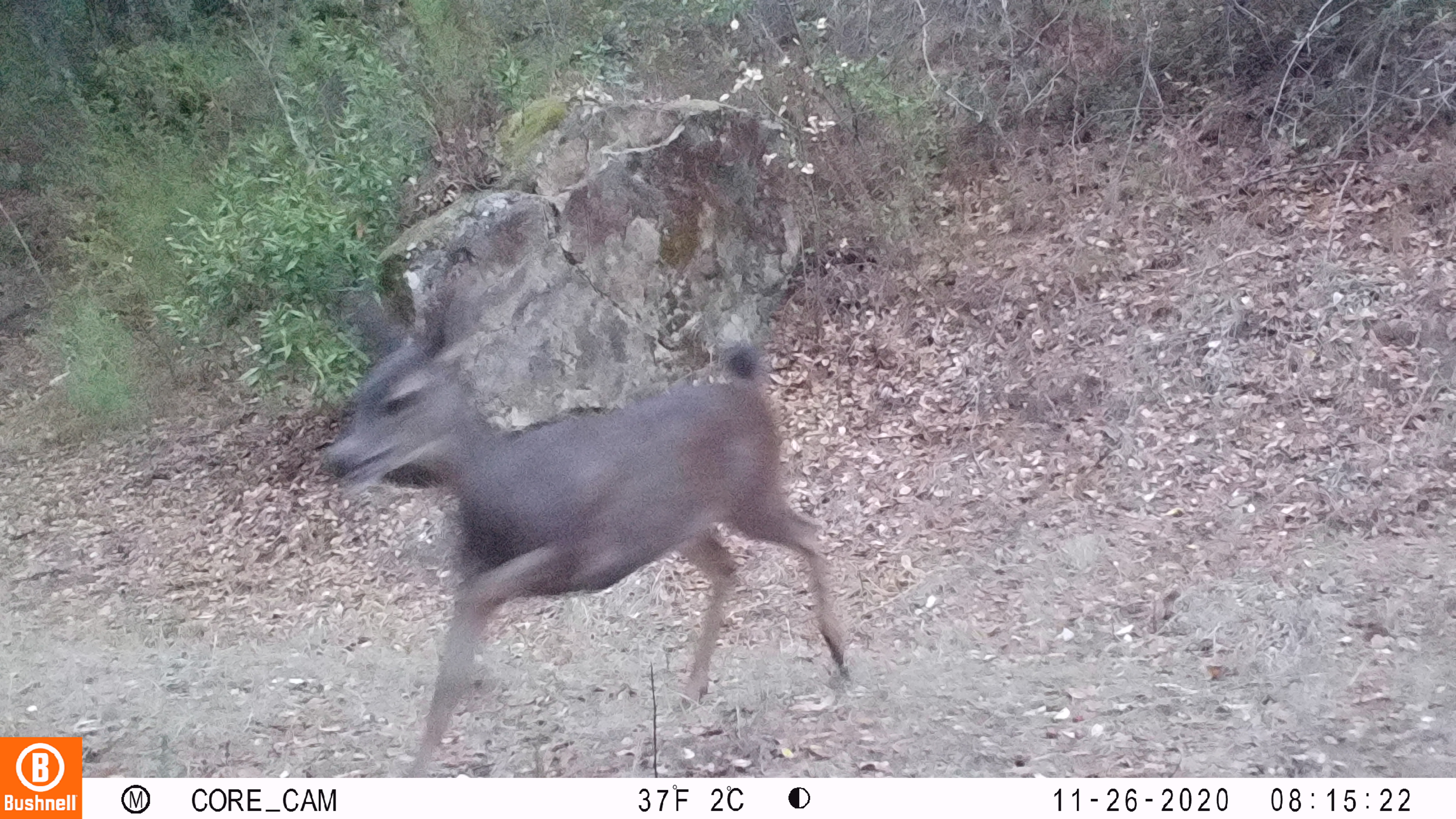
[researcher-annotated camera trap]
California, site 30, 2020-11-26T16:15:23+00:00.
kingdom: Animalia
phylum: Chordata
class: Mammalia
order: Artiodactyla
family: Cervidae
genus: Odocoileus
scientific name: Odocoileus hemionus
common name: mule deer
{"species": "mule deer (Odocoileus hemionus)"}